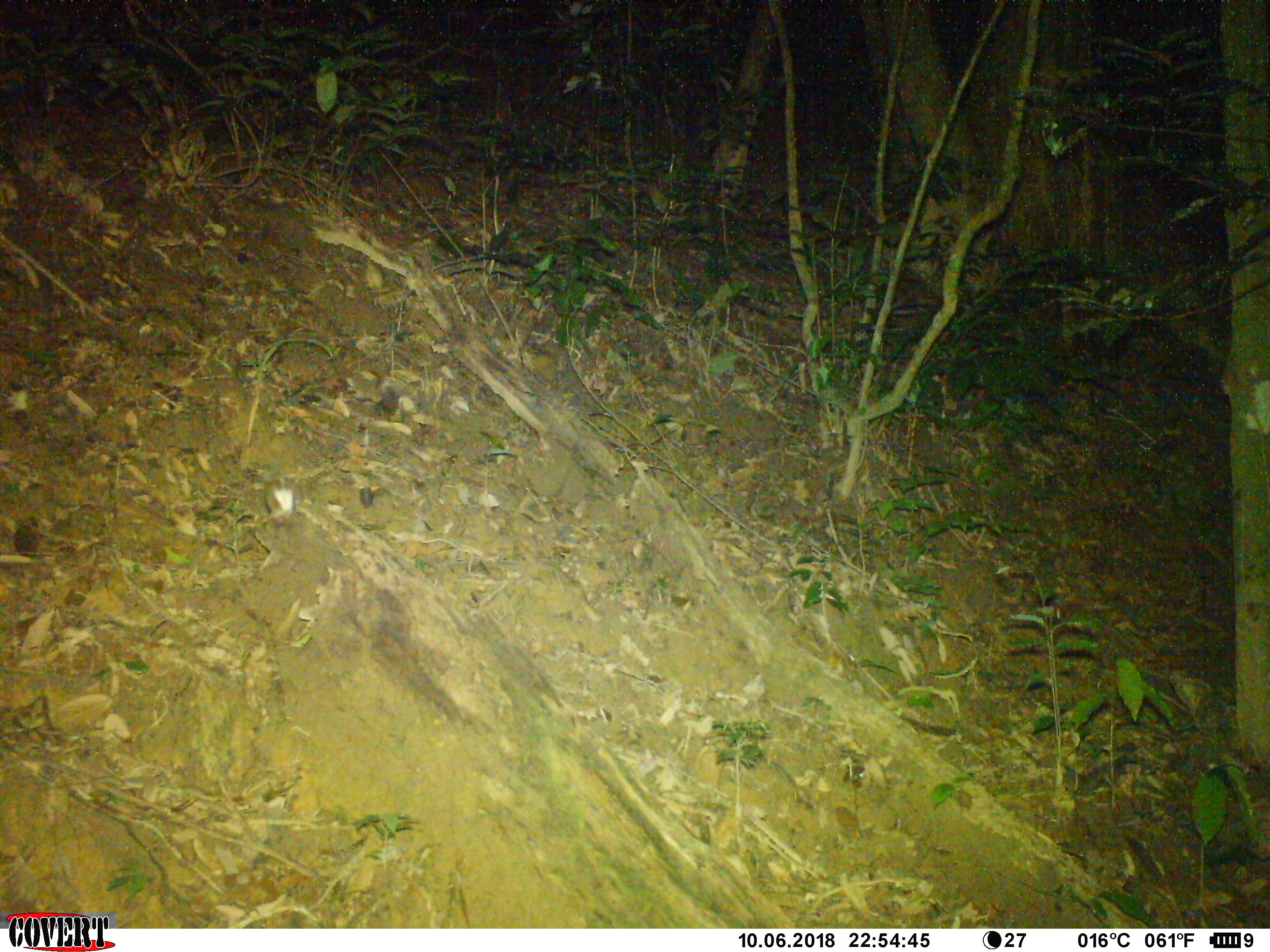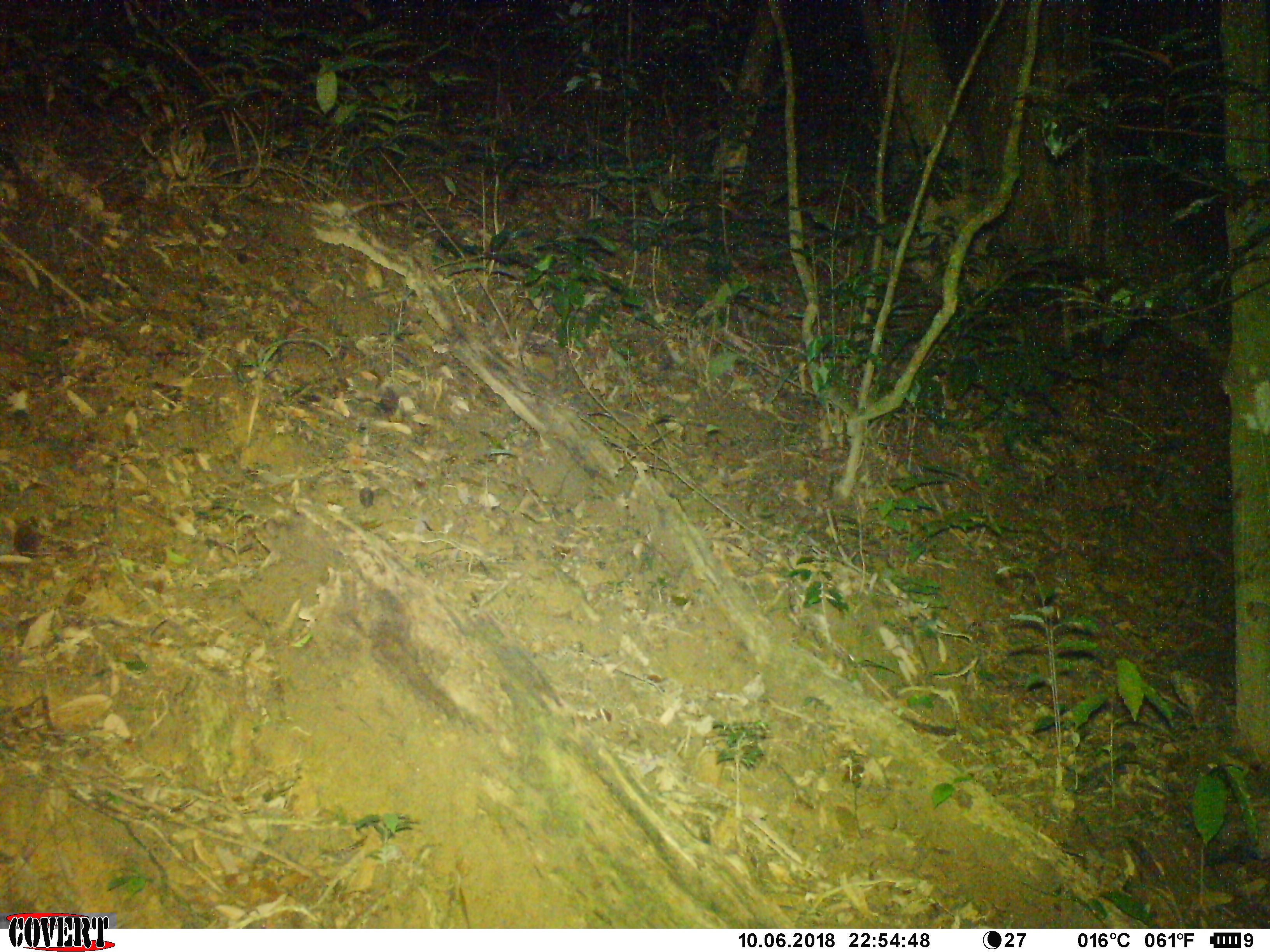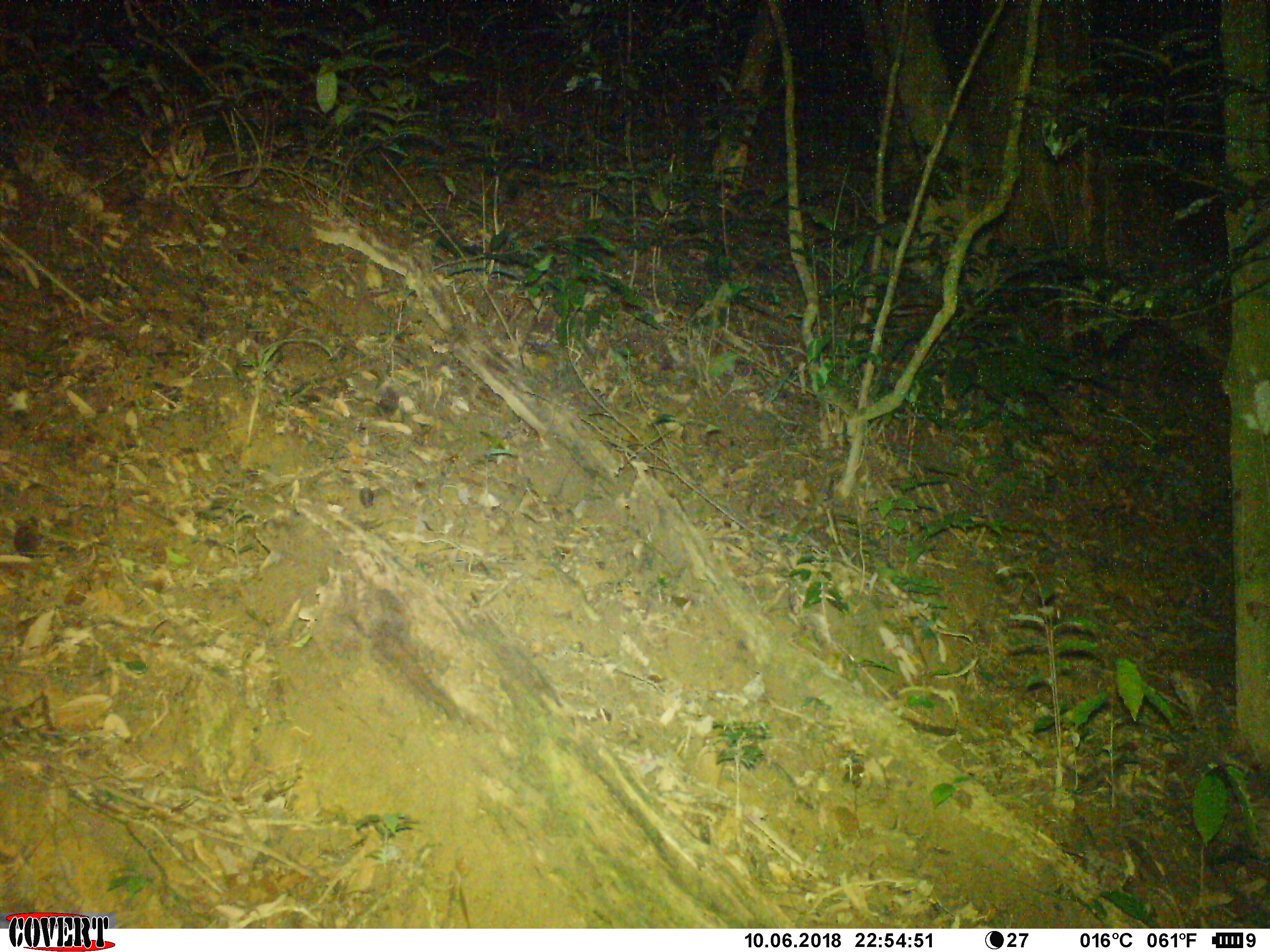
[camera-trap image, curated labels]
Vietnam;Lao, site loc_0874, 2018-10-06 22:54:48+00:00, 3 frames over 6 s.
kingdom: Animalia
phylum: Chordata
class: Mammalia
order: Rodentia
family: Muridae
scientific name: Muridae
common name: old-world mice and rats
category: unidentified murid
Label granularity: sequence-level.